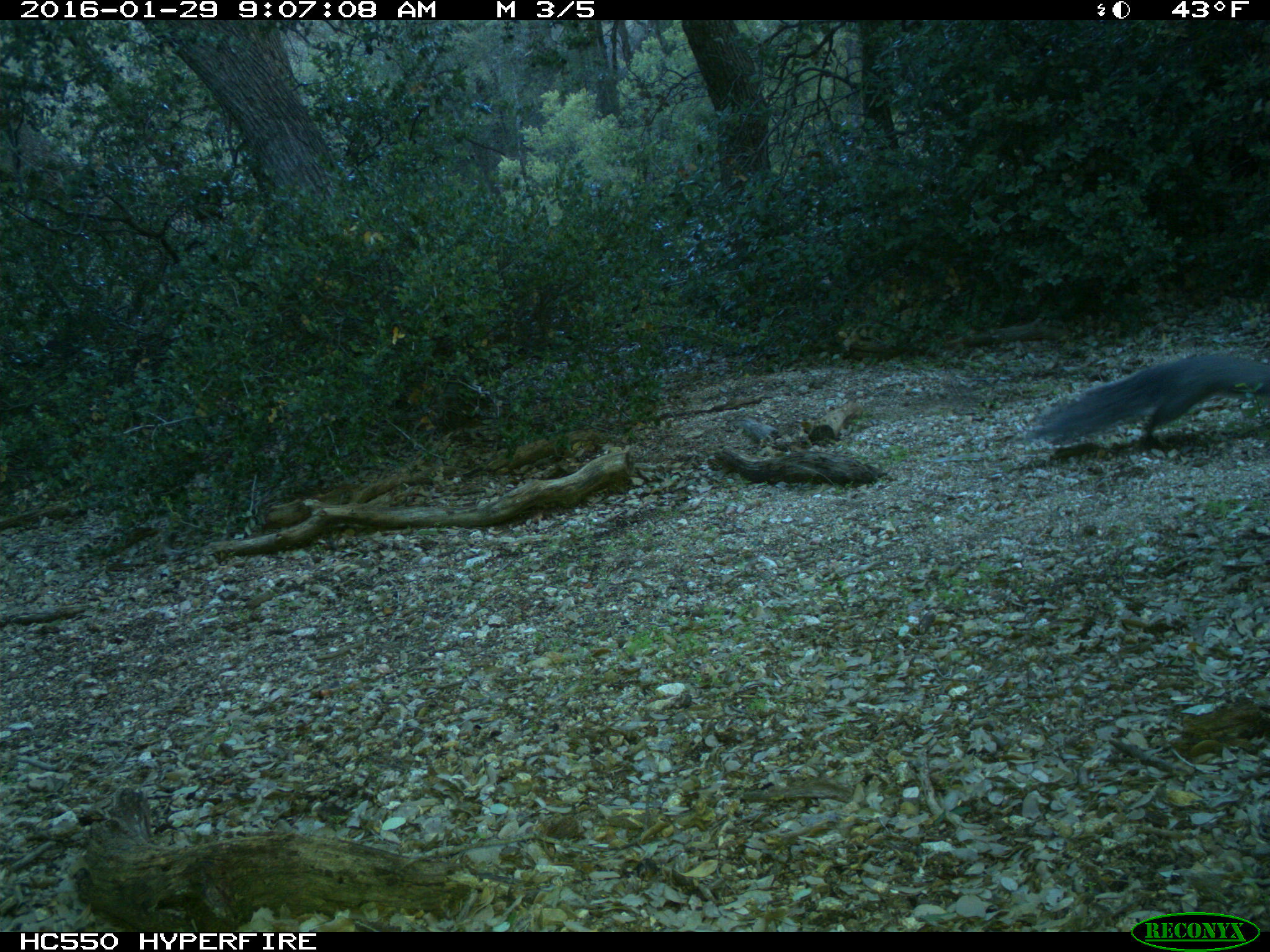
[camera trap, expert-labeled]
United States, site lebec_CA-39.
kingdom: Animalia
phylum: Chordata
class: Mammalia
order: Rodentia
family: Sciuridae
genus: Sciurus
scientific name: Sciurus carolinensis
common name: eastern gray squirrel